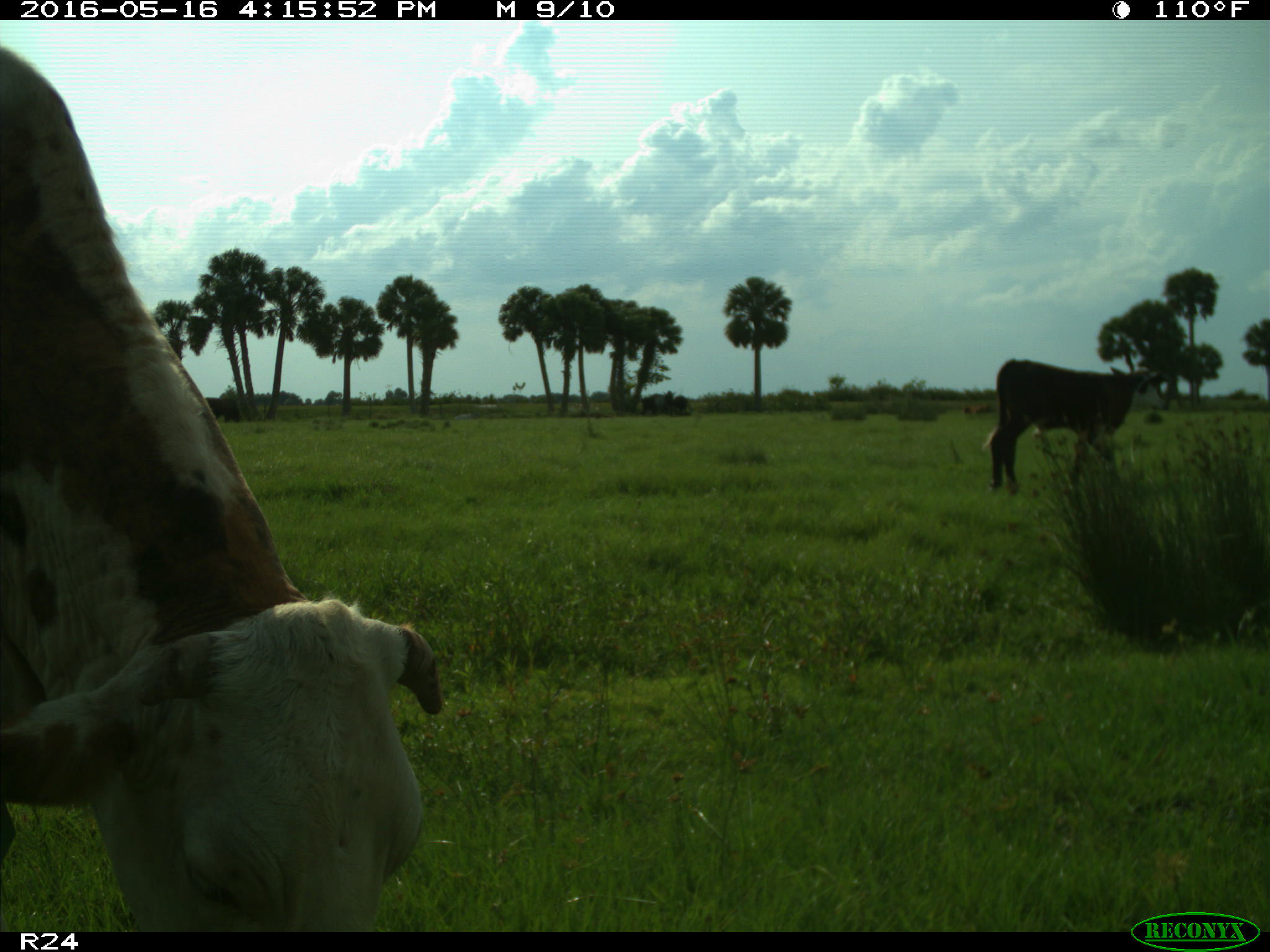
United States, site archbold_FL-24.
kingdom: Animalia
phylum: Chordata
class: Mammalia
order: Artiodactyla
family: Bovidae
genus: Bos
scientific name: Bos taurus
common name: domestic cow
Bos taurus (domestic cow).